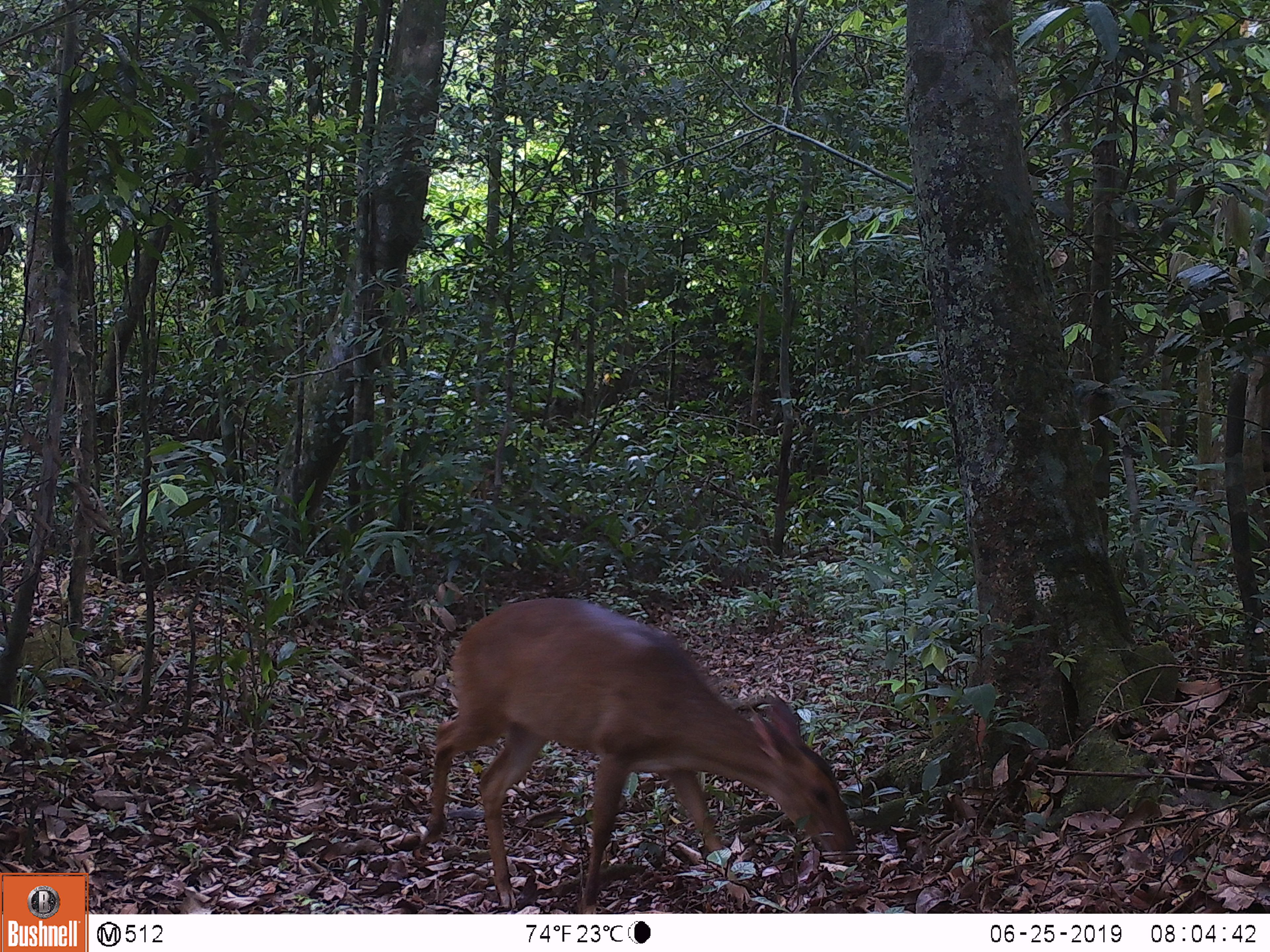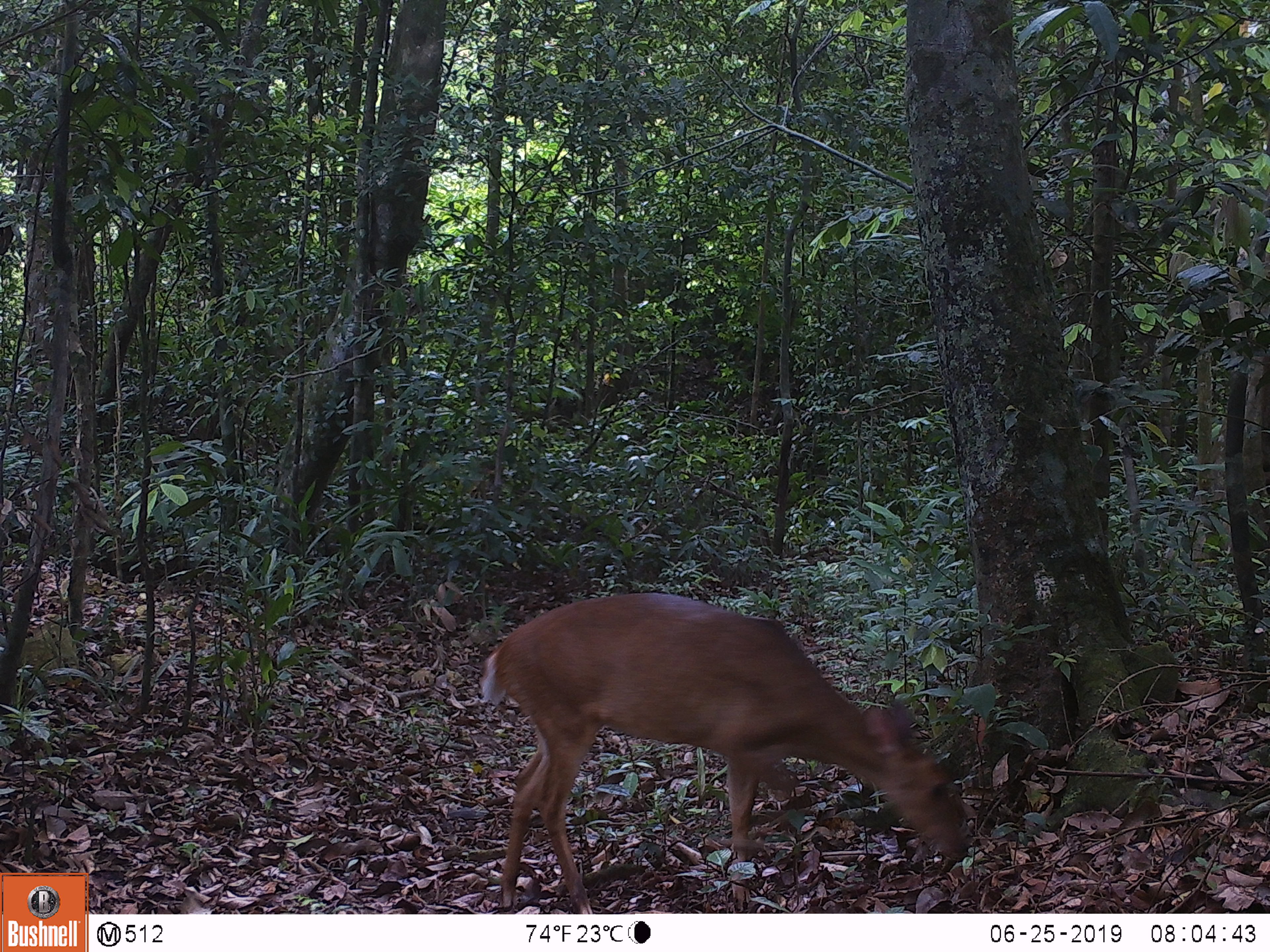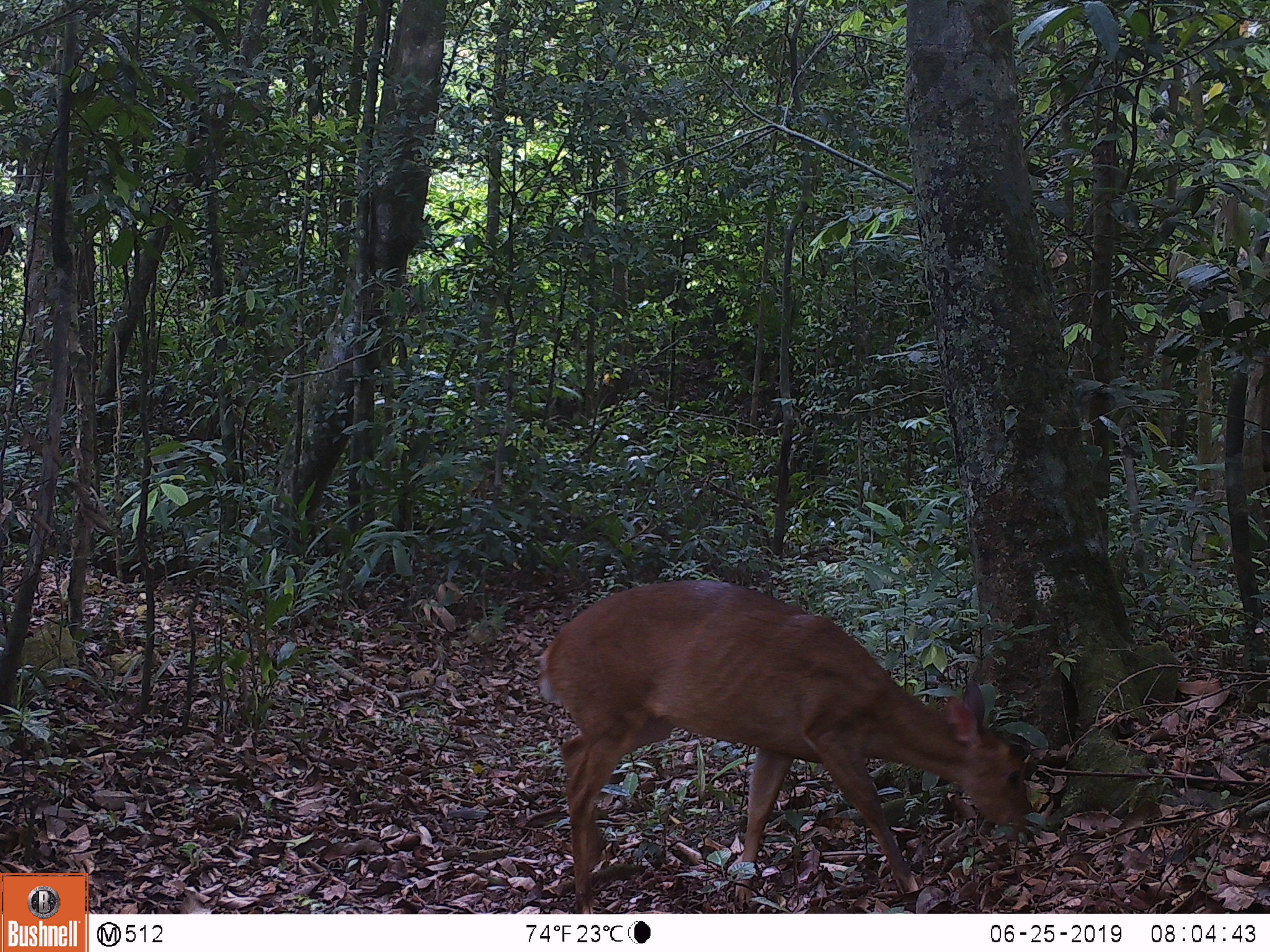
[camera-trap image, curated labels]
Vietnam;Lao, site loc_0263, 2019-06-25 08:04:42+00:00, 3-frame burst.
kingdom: Animalia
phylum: Chordata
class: Mammalia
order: Artiodactyla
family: Cervidae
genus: Muntiacus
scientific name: Muntiacus vuquangensis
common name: large-antlered muntjac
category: large antlered muntjac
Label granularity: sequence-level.